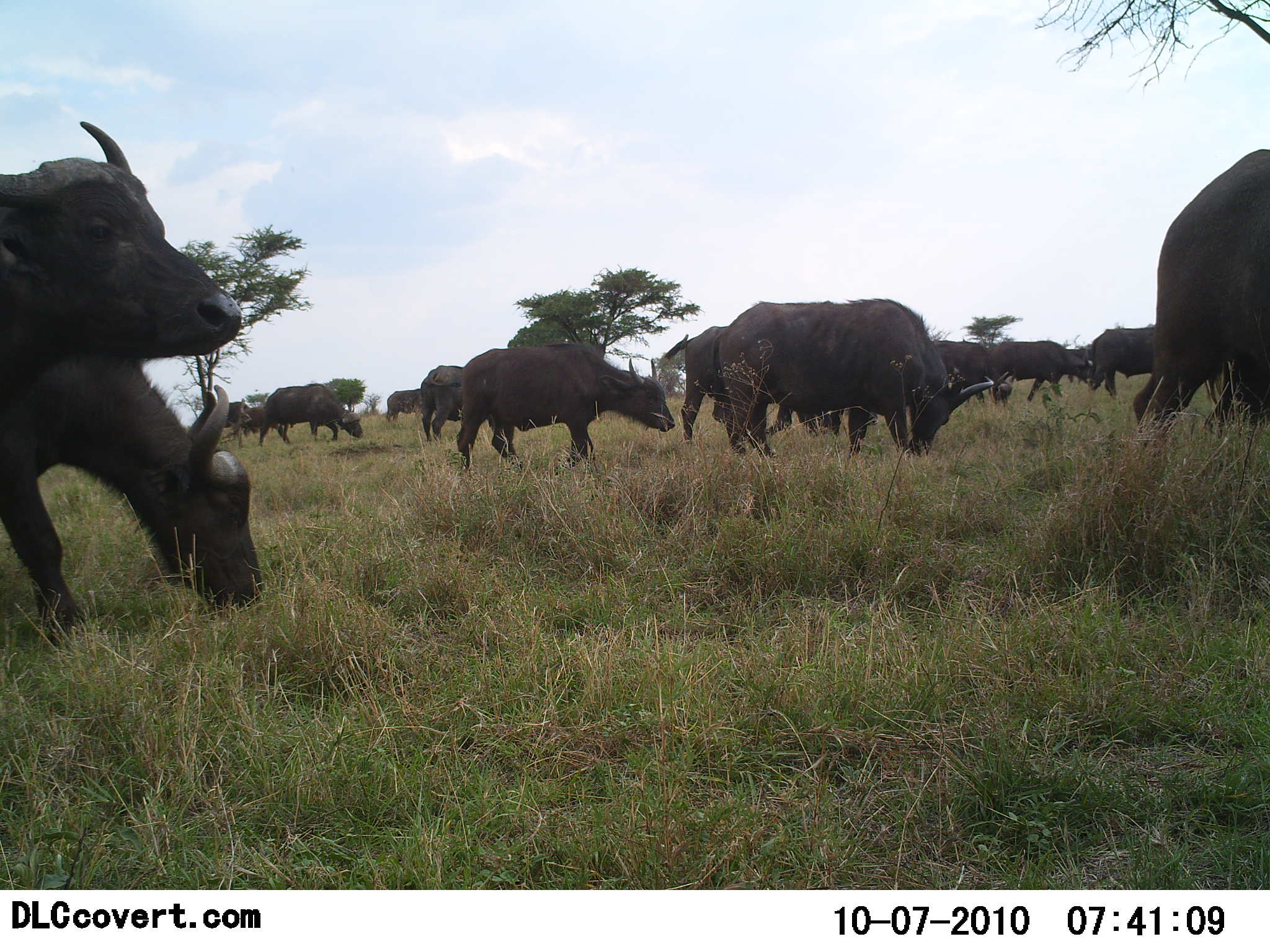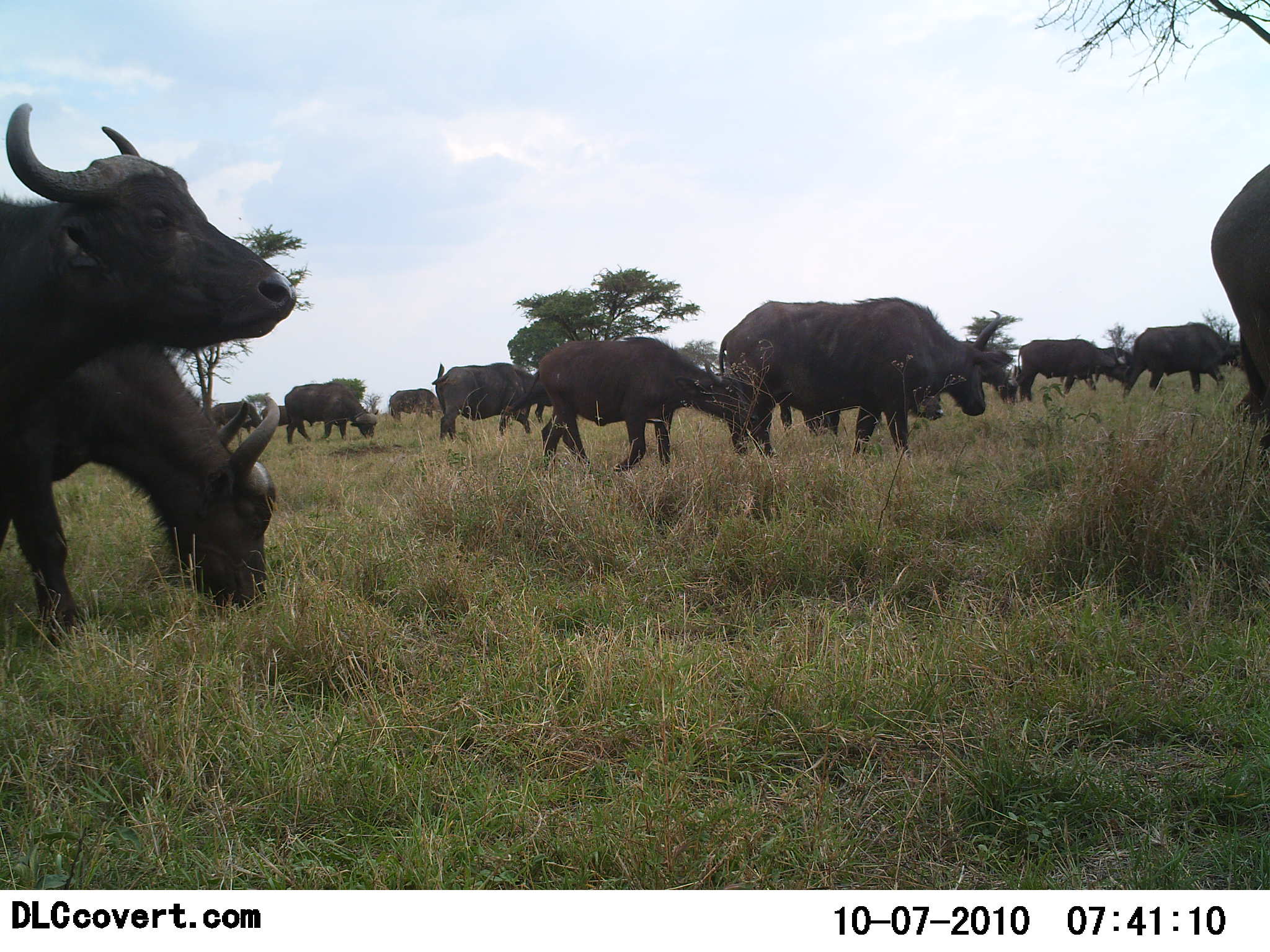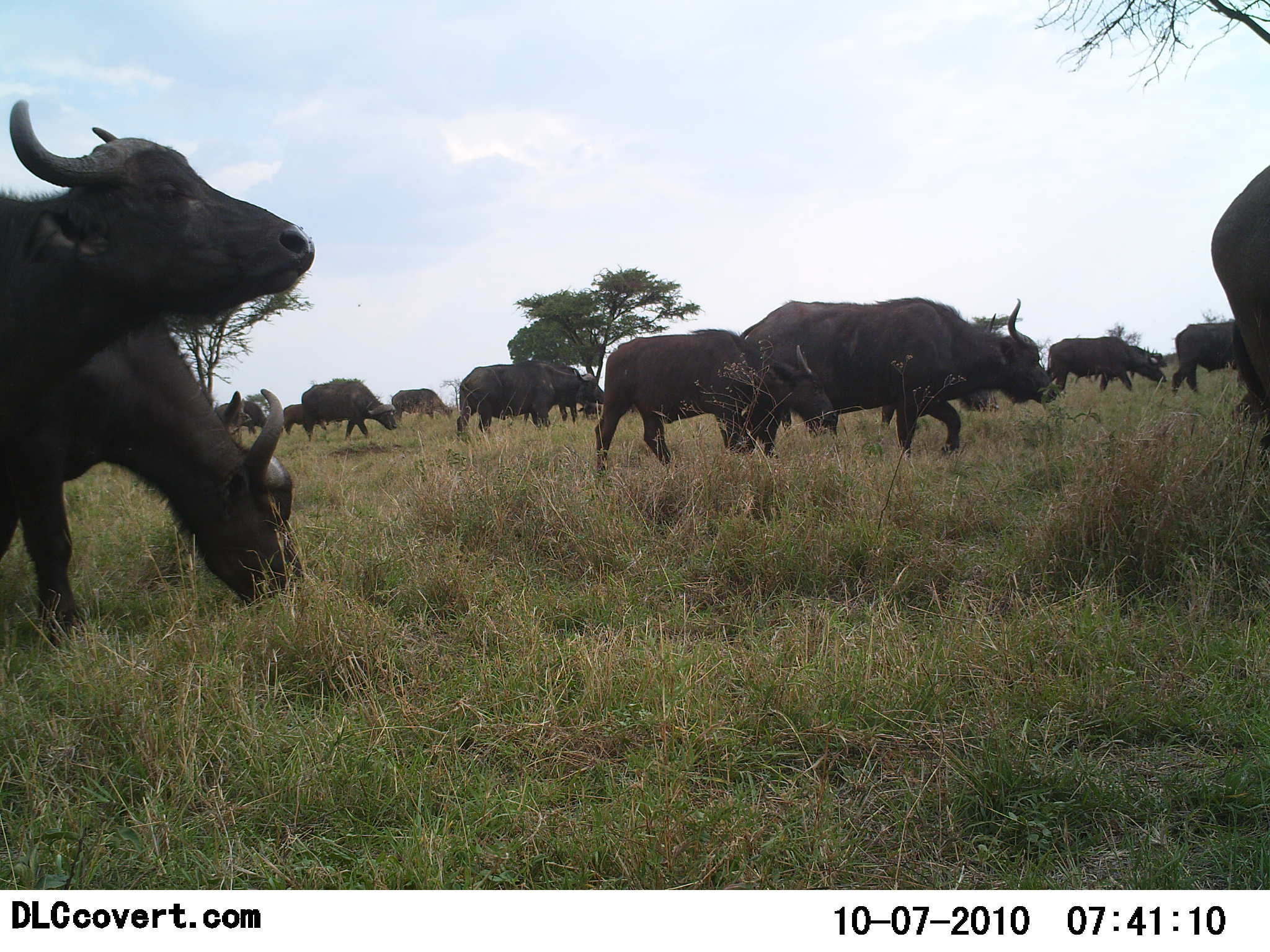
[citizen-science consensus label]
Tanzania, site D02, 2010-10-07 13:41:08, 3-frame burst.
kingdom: Animalia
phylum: Chordata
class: Mammalia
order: Artiodactyla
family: Bovidae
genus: Syncerus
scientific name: Syncerus caffer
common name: cape buffalo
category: buffalo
Buffalo (cape buffalo) (Syncerus caffer), count 11-50. Behavior (volunteer vote fractions): standing 40%, resting 0%, moving 87%, interacting 0%. Young present (vote fraction): 7%. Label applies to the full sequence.